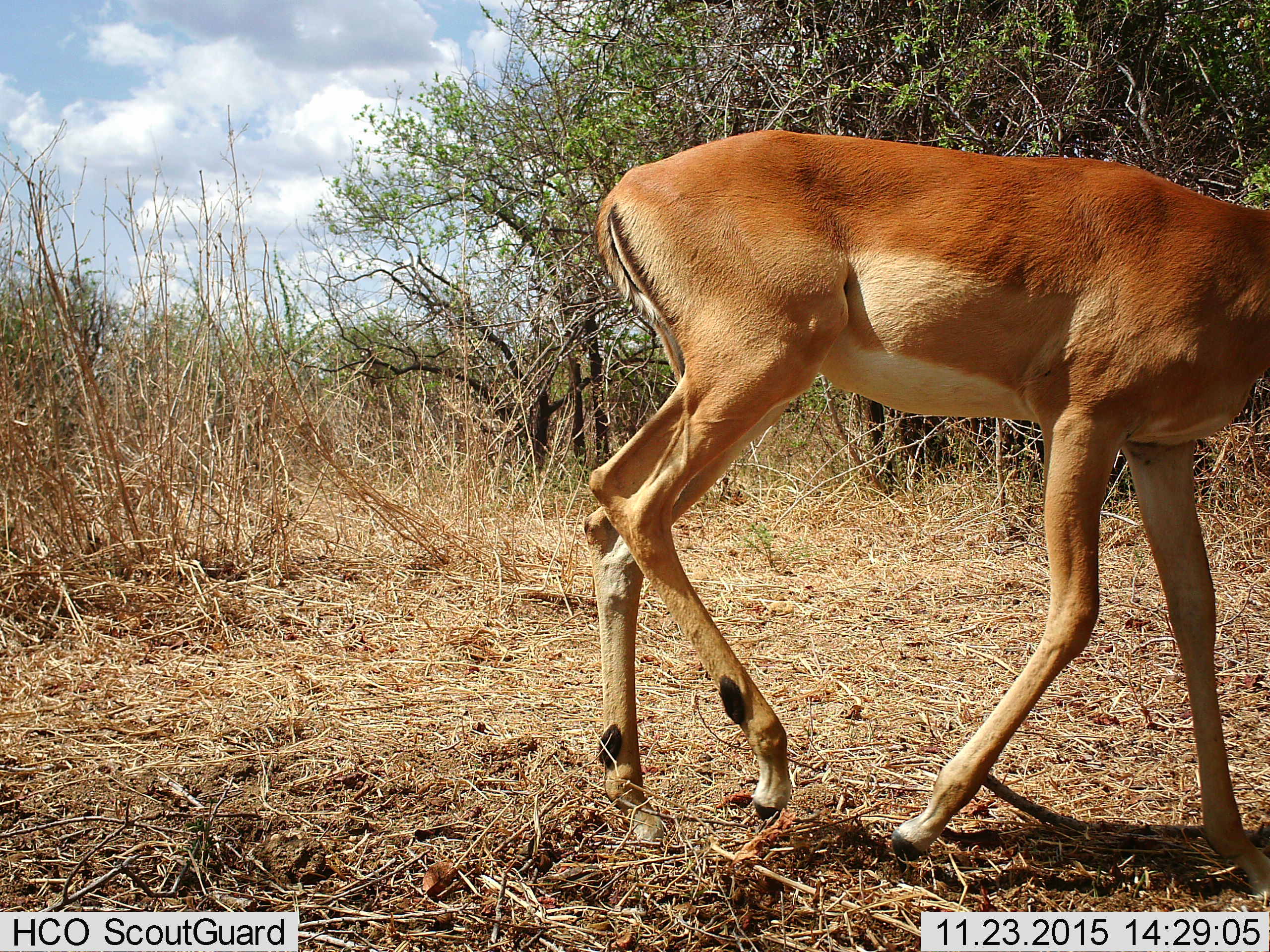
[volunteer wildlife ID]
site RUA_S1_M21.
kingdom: Animalia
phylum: Chordata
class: Mammalia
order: Artiodactyla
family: Bovidae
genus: Aepyceros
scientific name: Aepyceros melampus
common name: impala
Impala (Aepyceros melampus), count 1. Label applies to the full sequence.